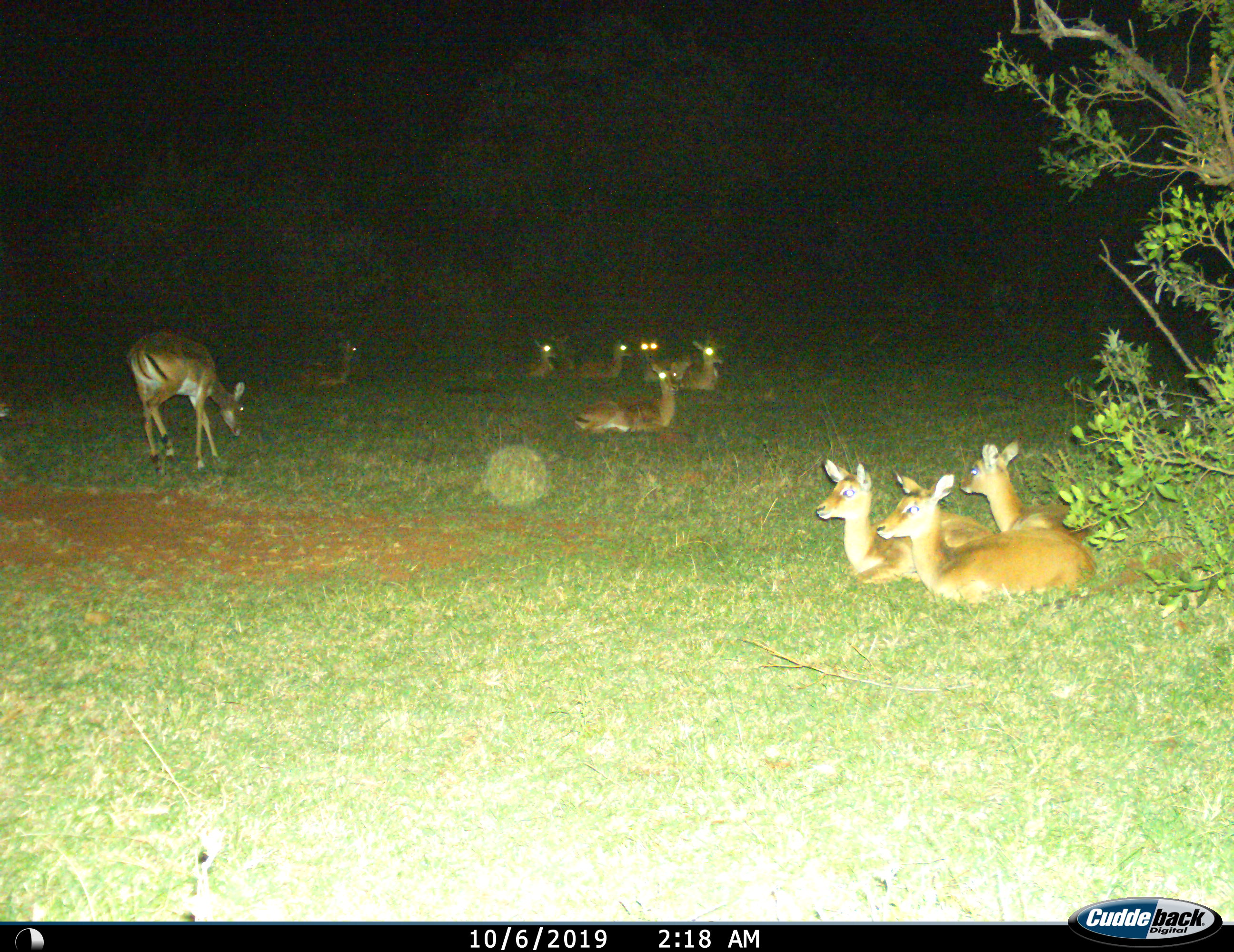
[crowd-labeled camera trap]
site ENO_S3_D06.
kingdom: Animalia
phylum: Chordata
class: Mammalia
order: Artiodactyla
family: Bovidae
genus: Aepyceros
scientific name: Aepyceros melampus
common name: impala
Impala (Aepyceros melampus), count 10. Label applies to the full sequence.